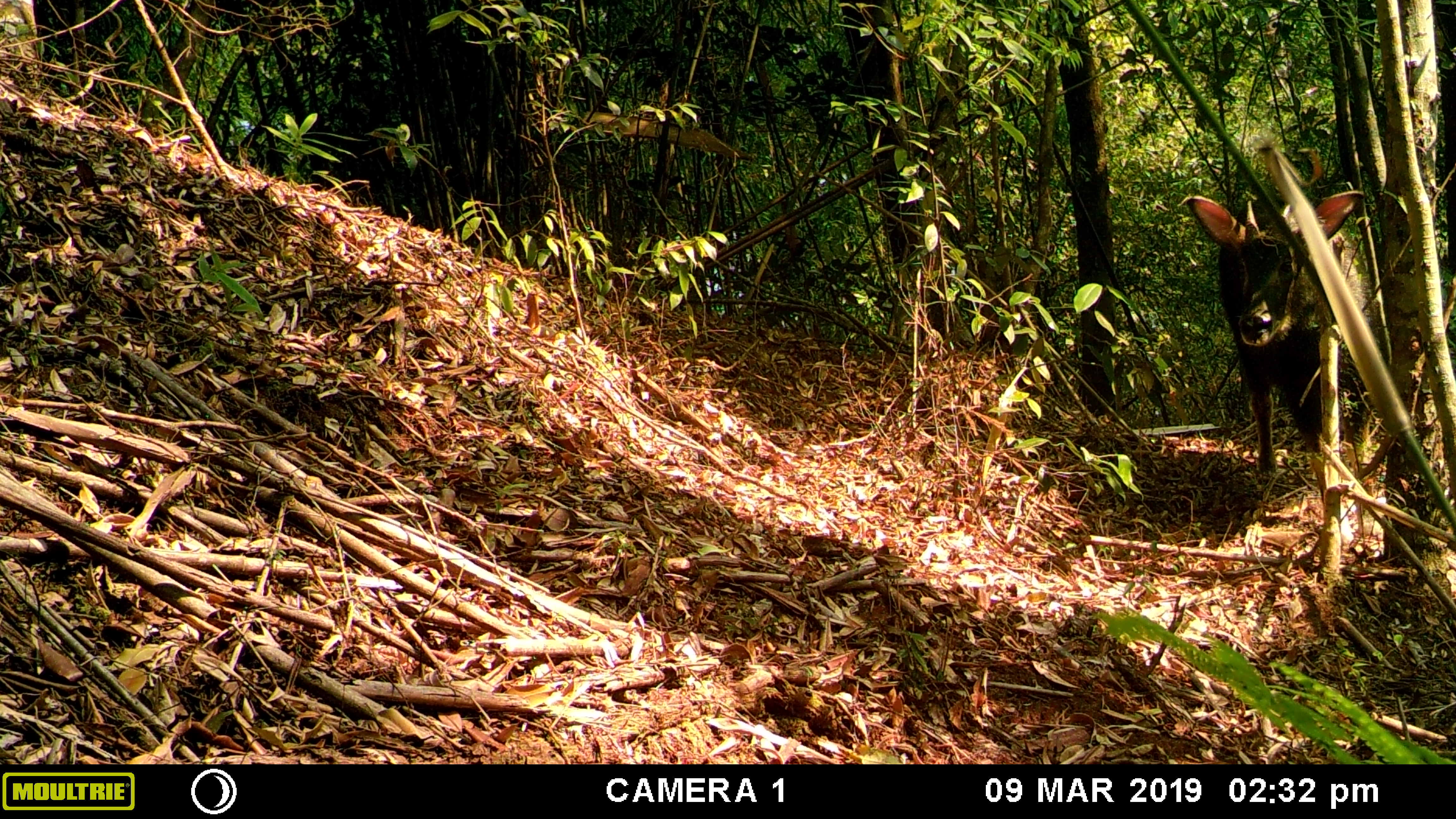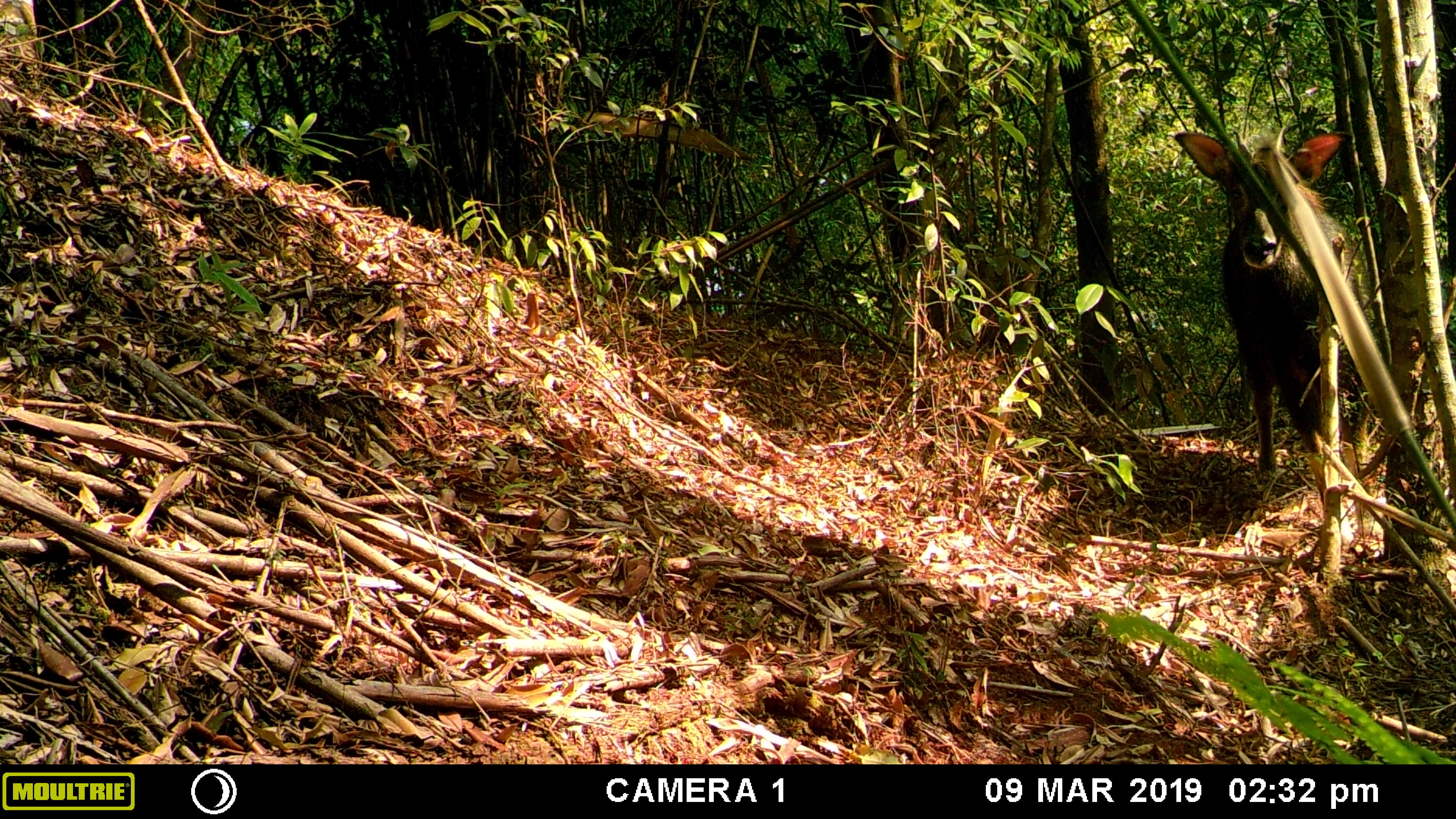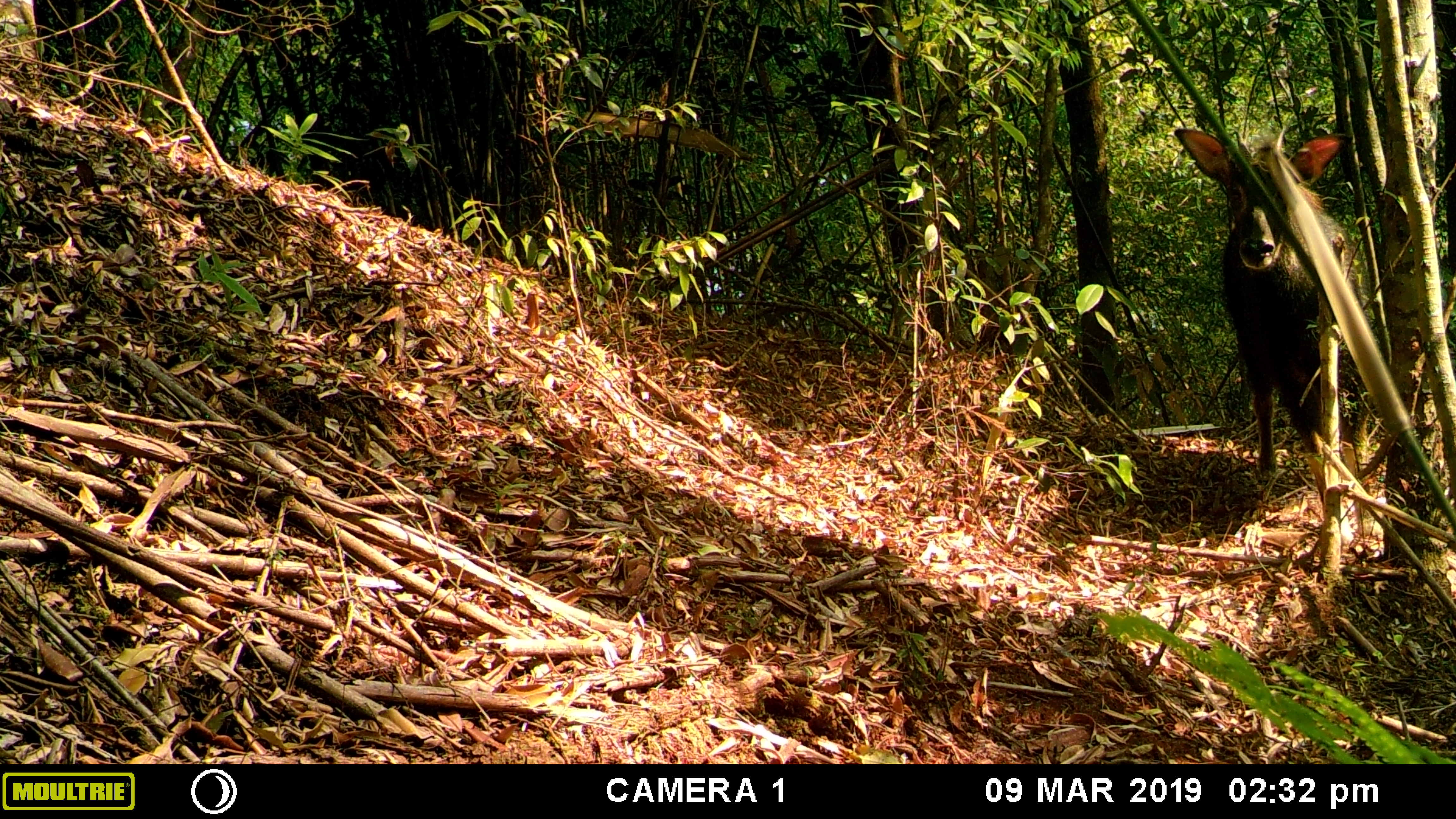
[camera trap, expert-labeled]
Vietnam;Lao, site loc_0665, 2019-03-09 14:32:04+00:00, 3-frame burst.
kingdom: Animalia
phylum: Chordata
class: Mammalia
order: Artiodactyla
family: Bovidae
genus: Capricornis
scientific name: Capricornis sumatraensis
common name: chinese serow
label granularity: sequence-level